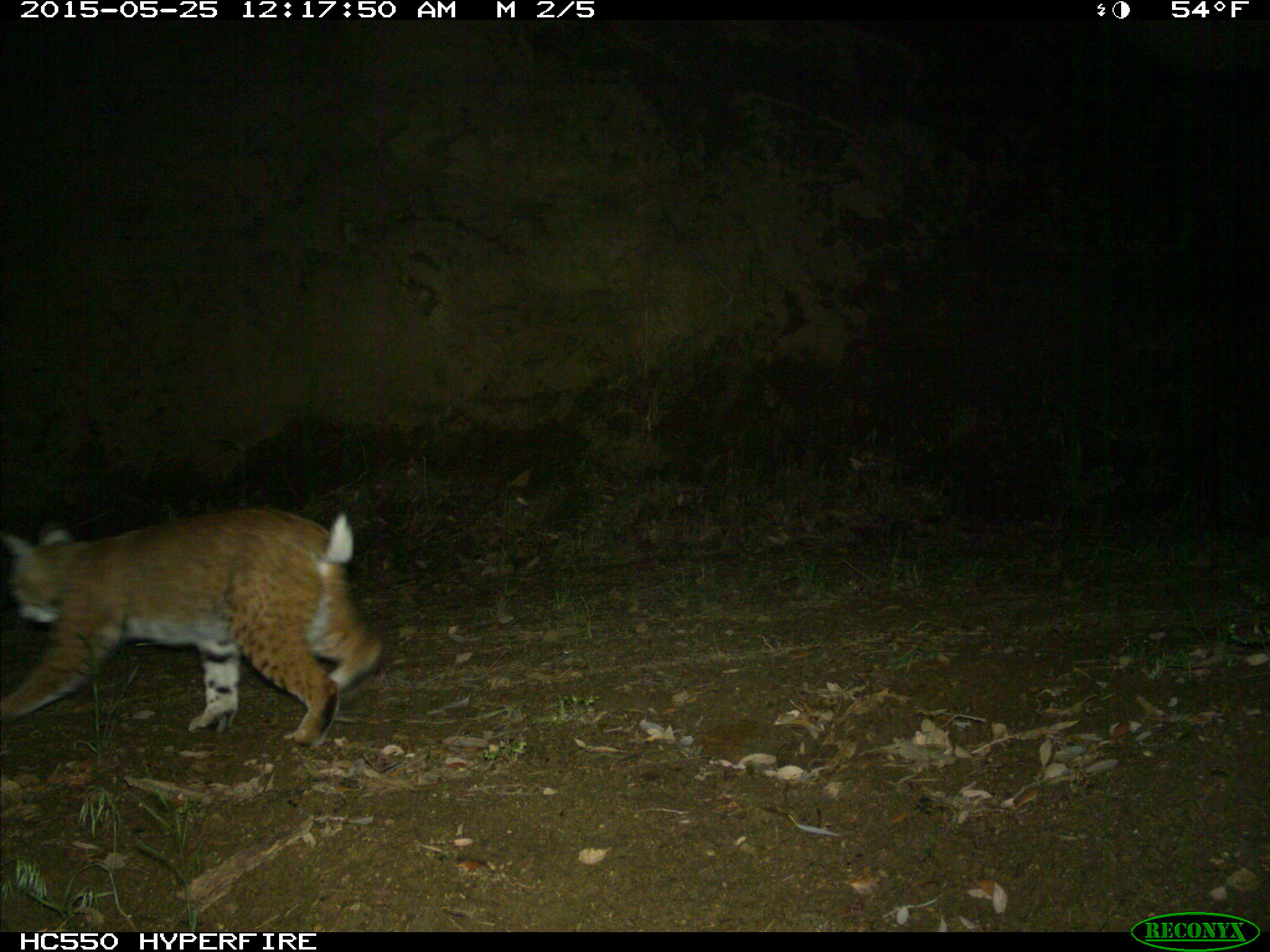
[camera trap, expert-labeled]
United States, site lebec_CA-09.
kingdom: Animalia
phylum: Chordata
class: Mammalia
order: Carnivora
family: Felidae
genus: Lynx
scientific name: Lynx rufus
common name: bobcat